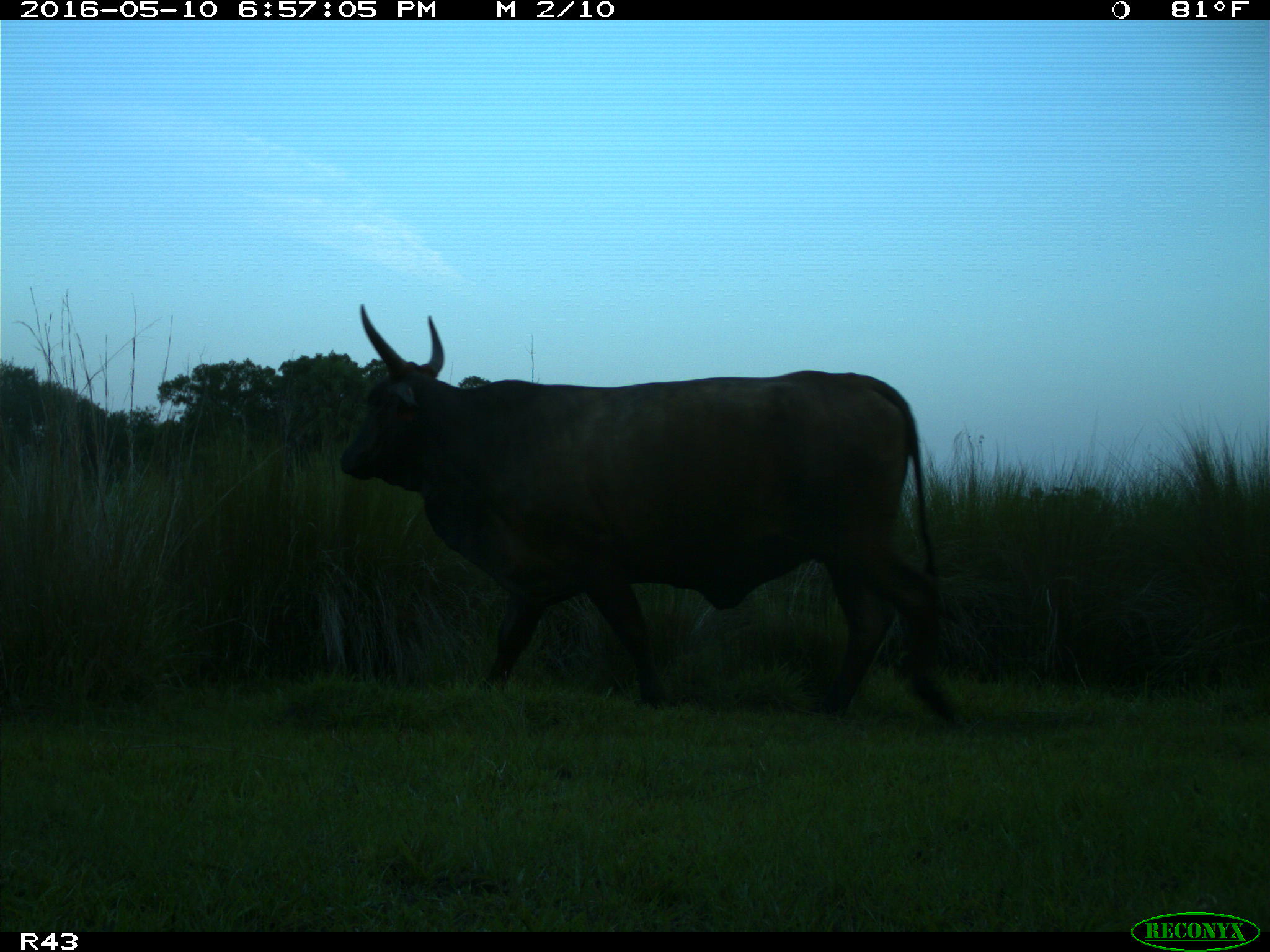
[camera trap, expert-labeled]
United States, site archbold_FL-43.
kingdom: Animalia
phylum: Chordata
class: Mammalia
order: Artiodactyla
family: Bovidae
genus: Bos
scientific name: Bos taurus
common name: domestic cow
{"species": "Bos taurus (domestic cow)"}